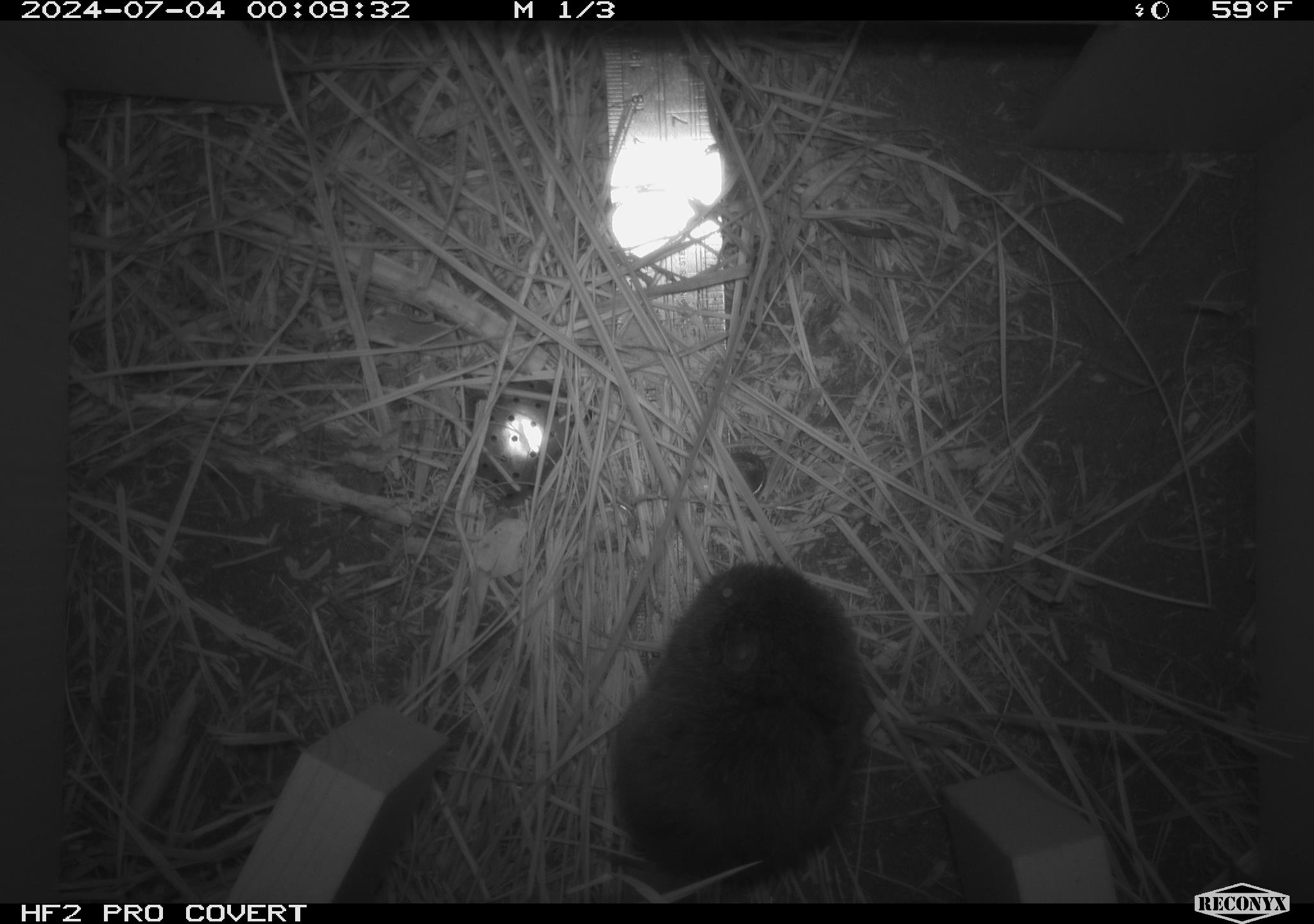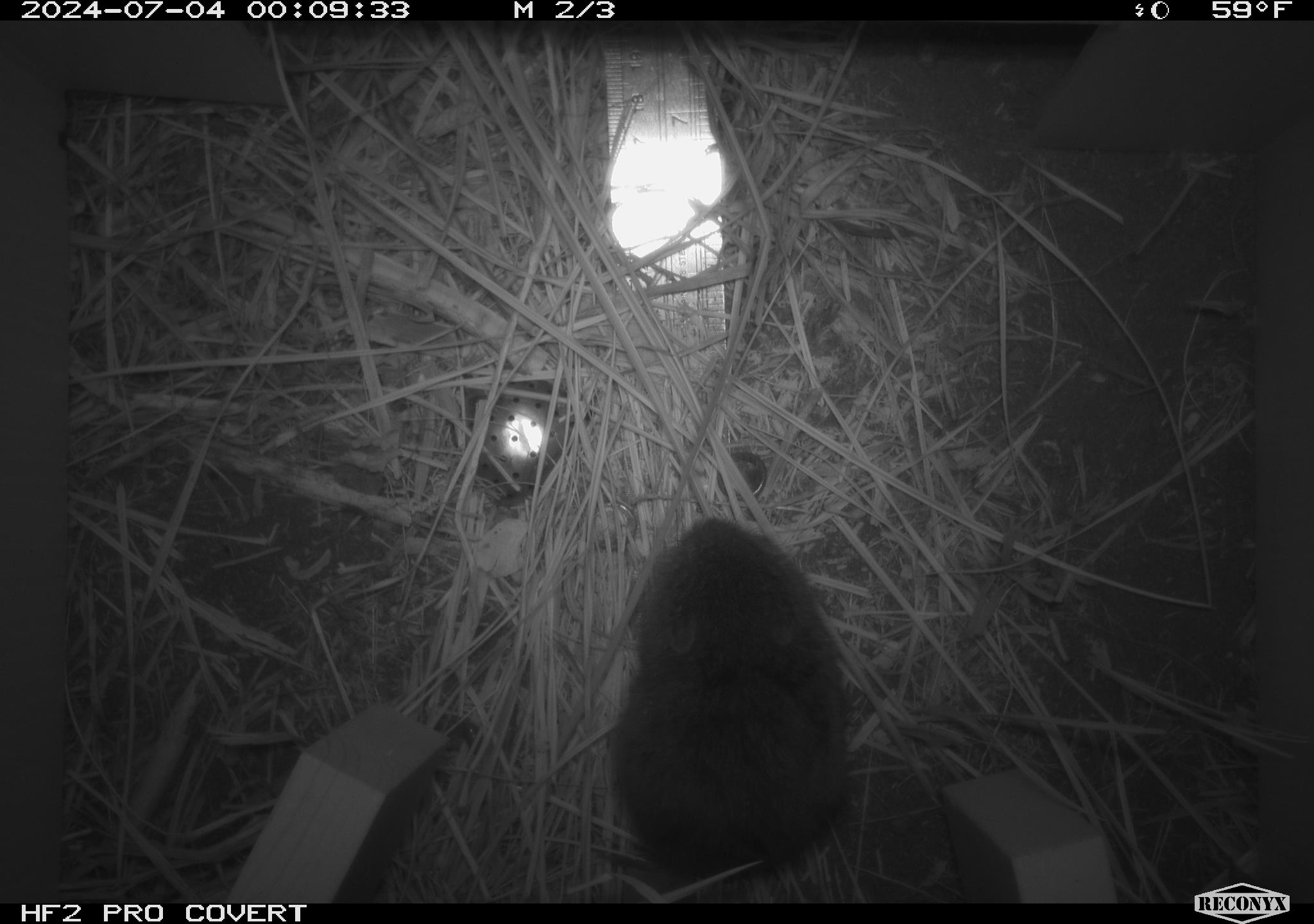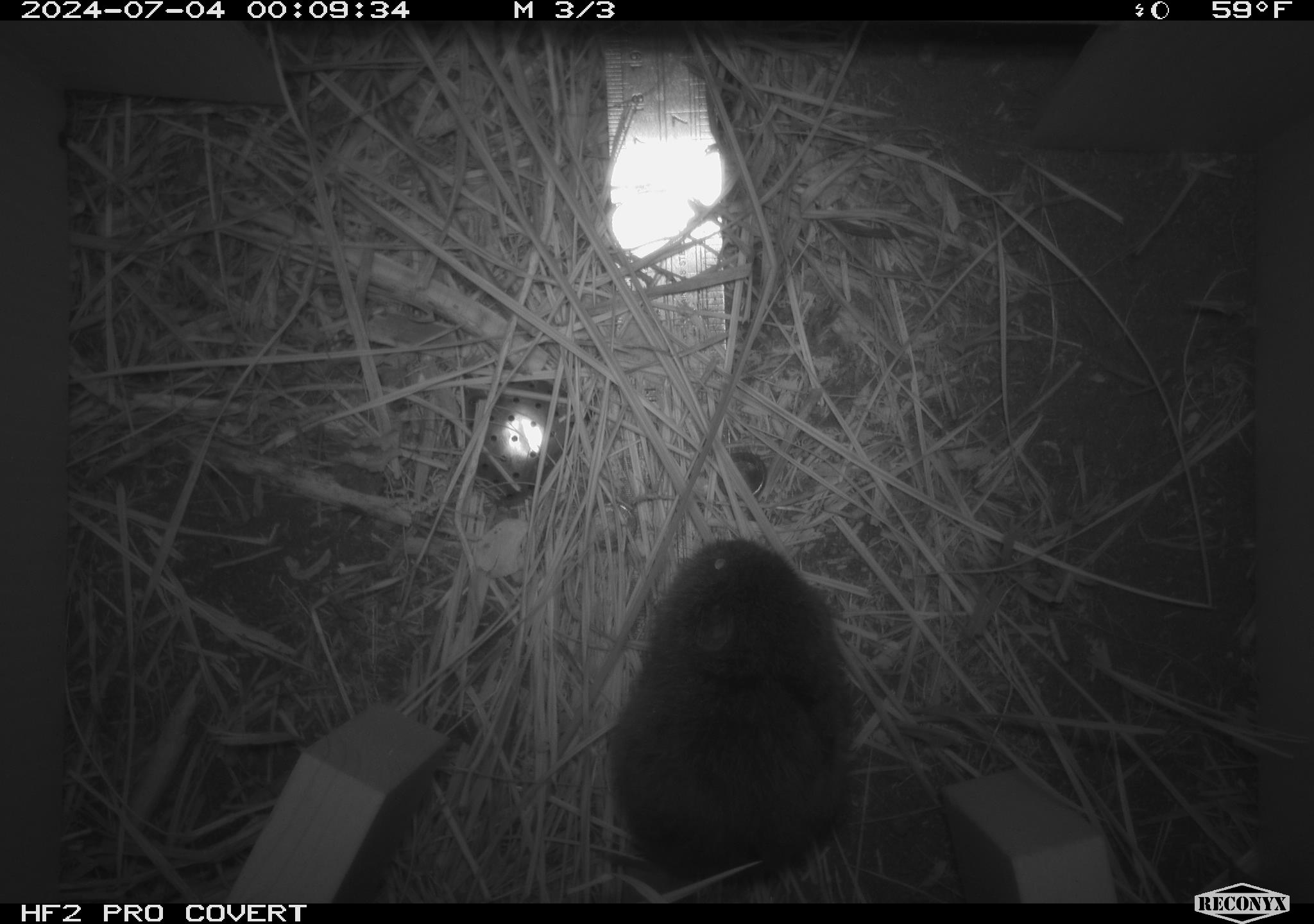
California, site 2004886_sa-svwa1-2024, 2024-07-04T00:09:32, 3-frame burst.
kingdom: Animalia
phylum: Chordata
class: Mammalia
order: Rodentia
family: Cricetidae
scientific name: Arvicolinae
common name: voles, lemmings, and muskrats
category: arvicolinae subfamily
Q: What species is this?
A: Arvicolinae subfamily (voles, lemmings, and muskrats) (Arvicolinae).